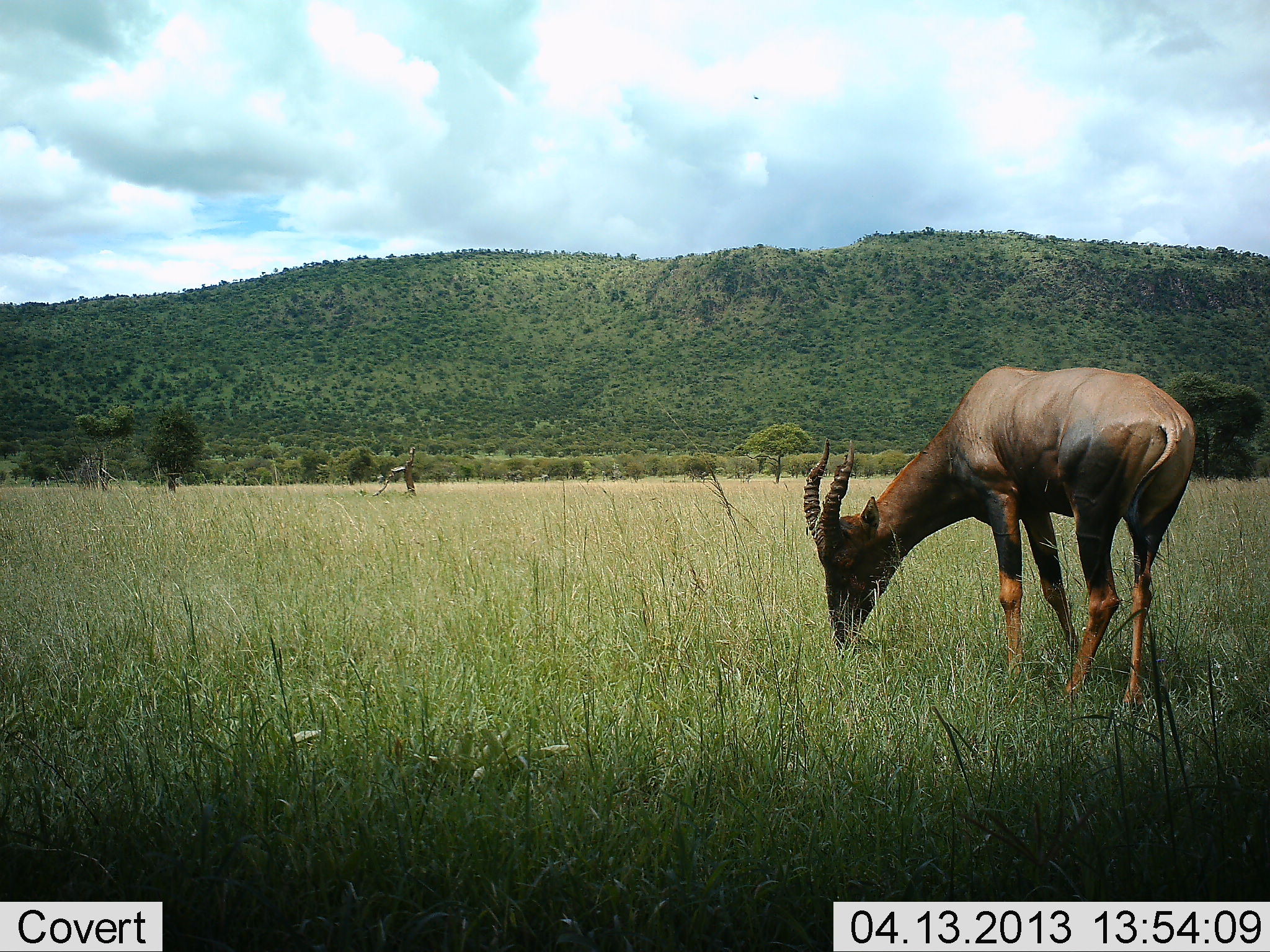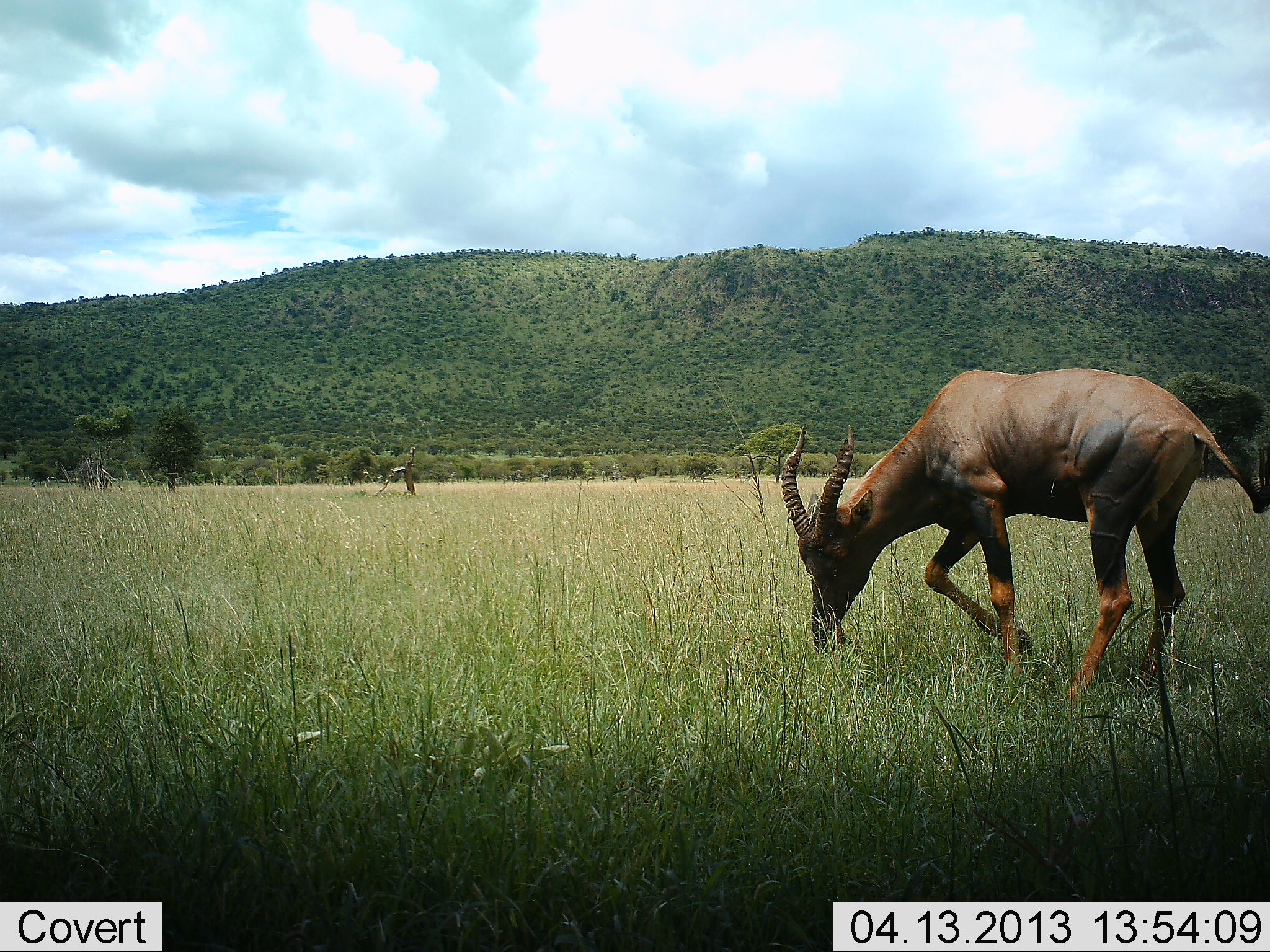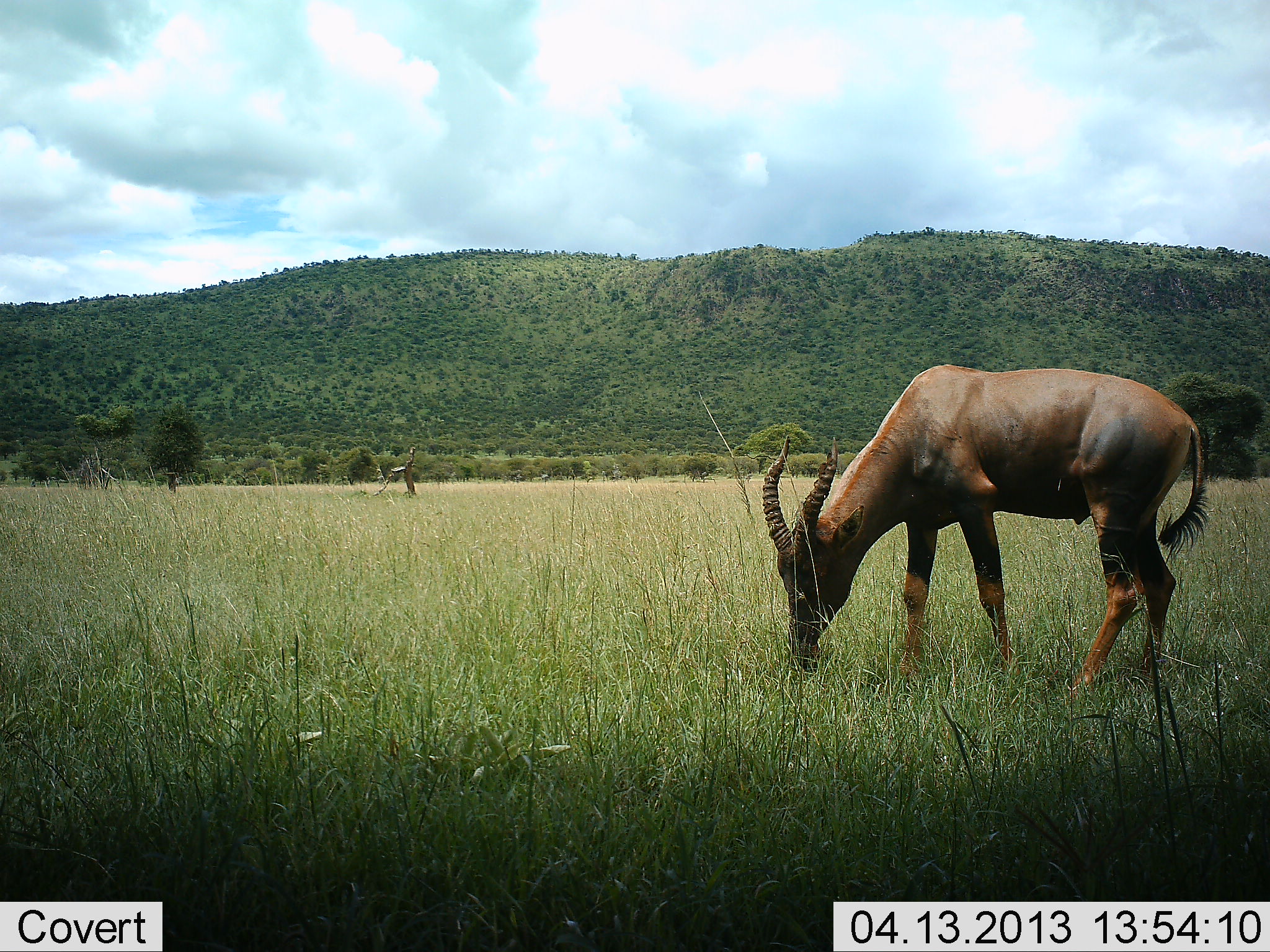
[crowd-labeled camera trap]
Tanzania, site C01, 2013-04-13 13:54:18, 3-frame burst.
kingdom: Animalia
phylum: Chordata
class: Mammalia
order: Artiodactyla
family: Bovidae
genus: Damaliscus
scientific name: Damaliscus lunatus jimela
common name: topi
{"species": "topi (Damaliscus lunatus jimela)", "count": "1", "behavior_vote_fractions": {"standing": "11%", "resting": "0%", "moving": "7%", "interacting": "0%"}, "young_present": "0%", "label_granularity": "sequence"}